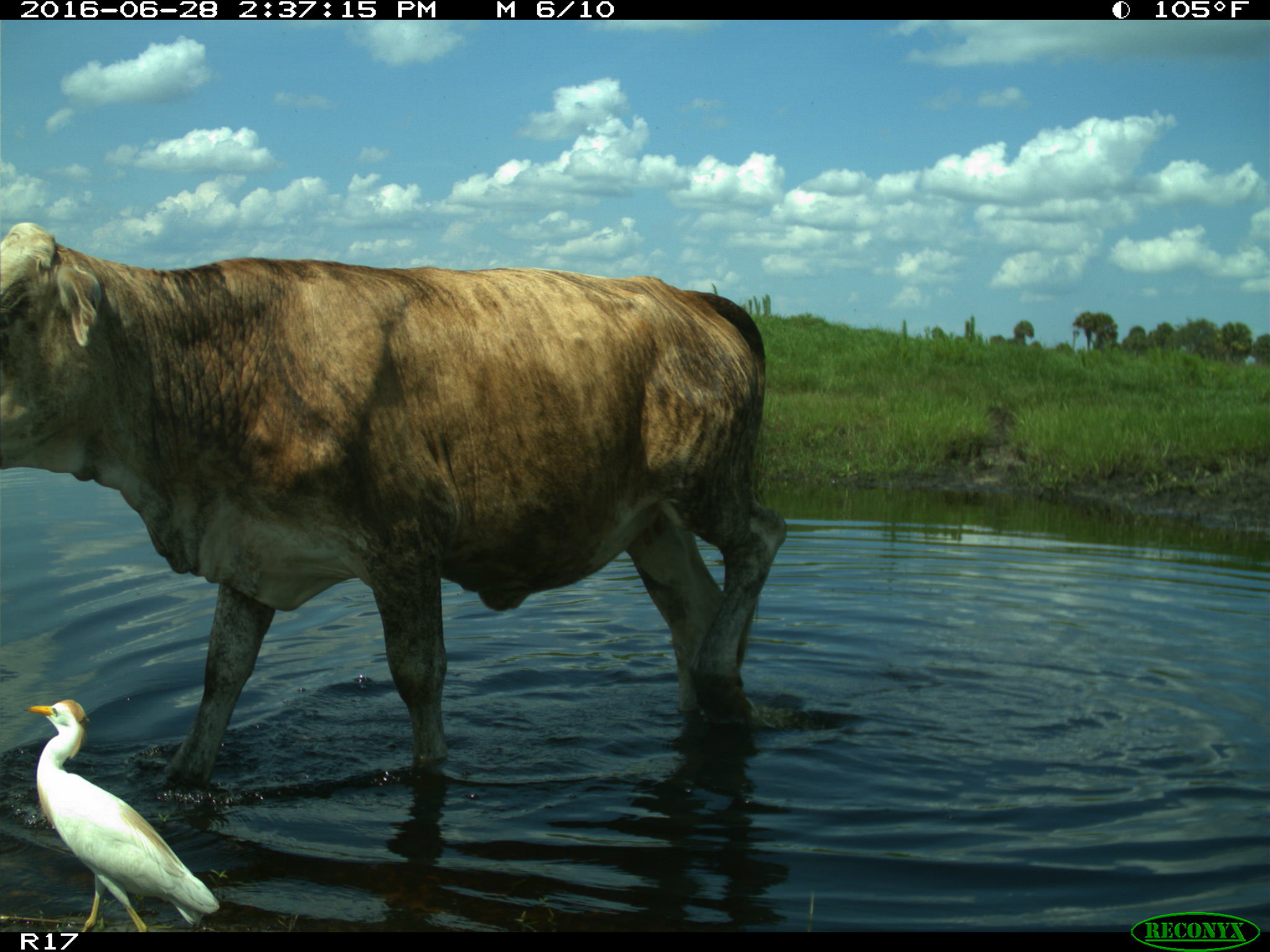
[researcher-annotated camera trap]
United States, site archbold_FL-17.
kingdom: Animalia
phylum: Chordata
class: Mammalia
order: Artiodactyla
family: Bovidae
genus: Bos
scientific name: Bos taurus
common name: domestic cow